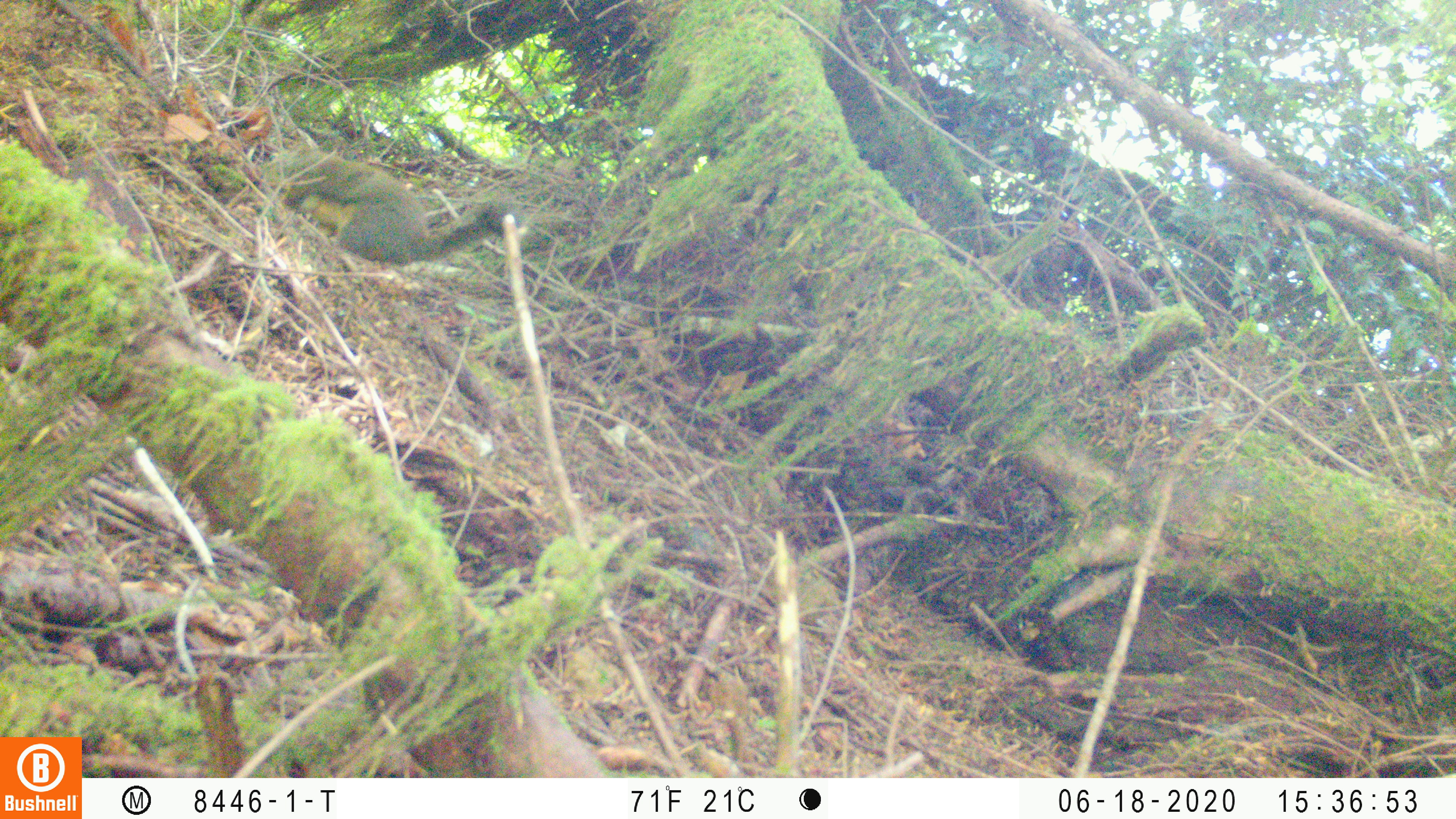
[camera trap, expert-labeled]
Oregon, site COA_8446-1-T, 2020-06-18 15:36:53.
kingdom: Animalia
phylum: Chordata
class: Mammalia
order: Rodentia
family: Sciuridae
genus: Tamiasciurus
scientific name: Tamiasciurus douglasii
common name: douglas squirrel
Douglas squirrel (Tamiasciurus douglasii).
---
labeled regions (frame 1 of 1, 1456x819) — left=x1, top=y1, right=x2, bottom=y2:
douglas squirrel: left=267, top=140, right=505, bottom=261